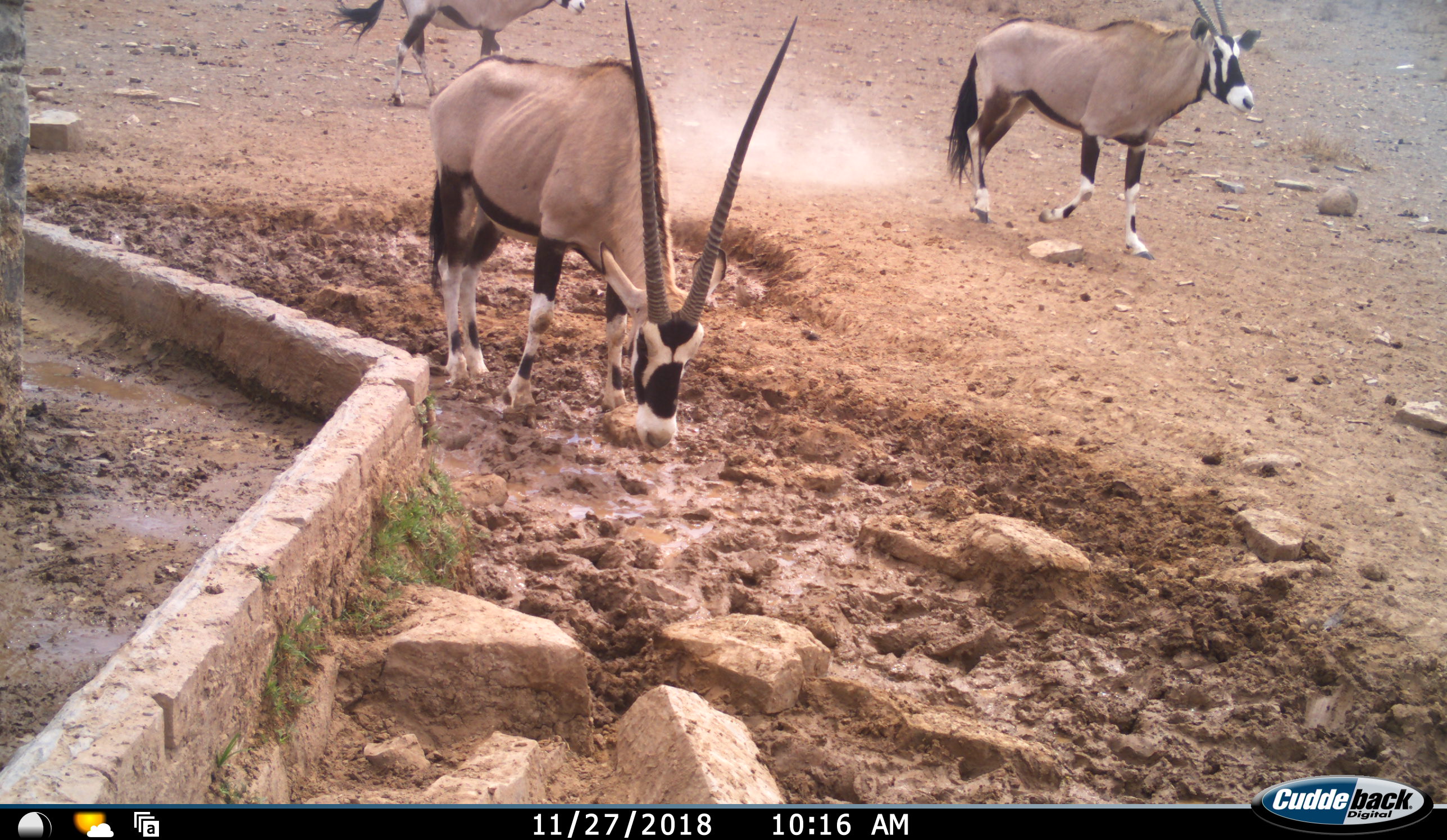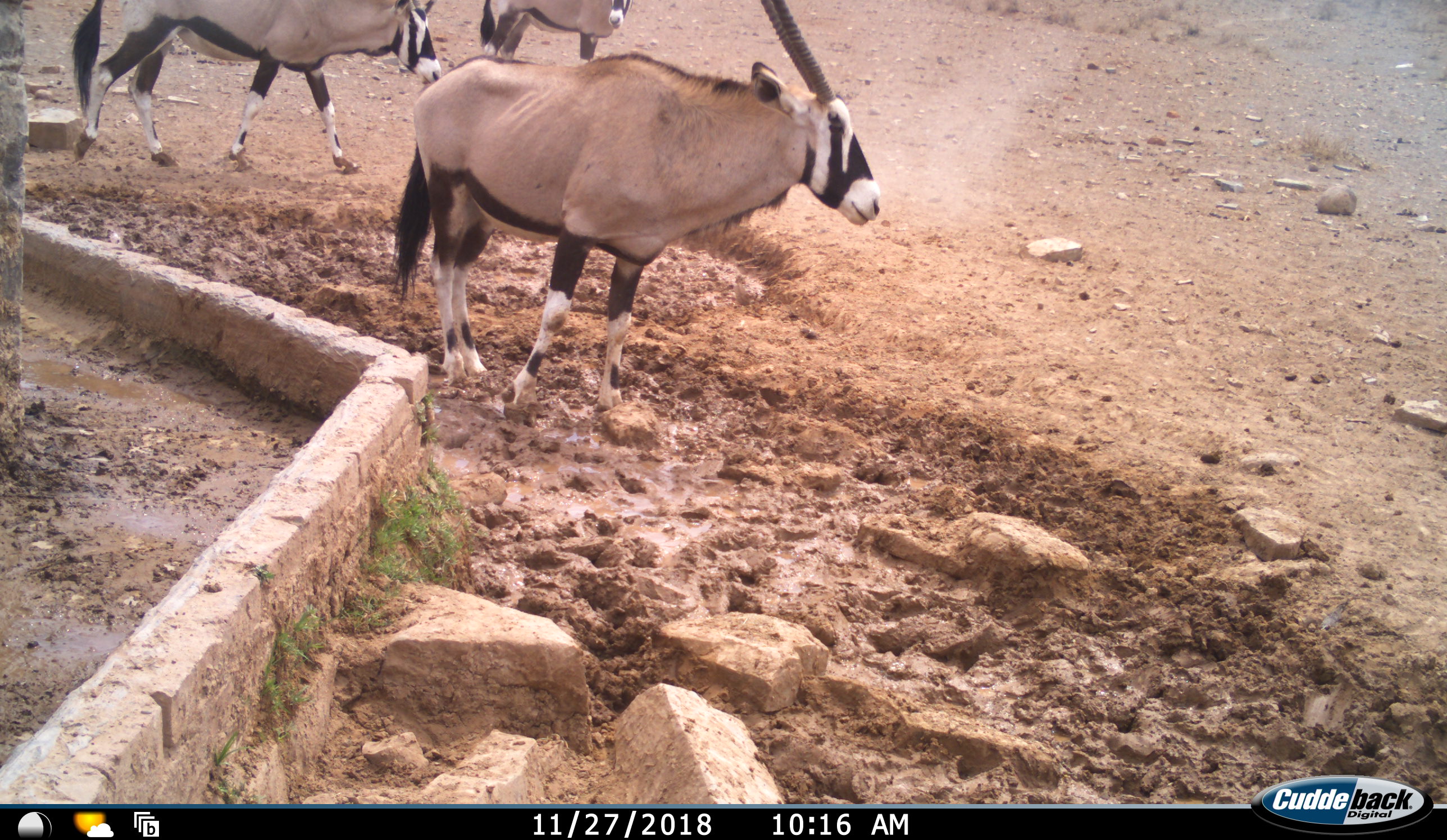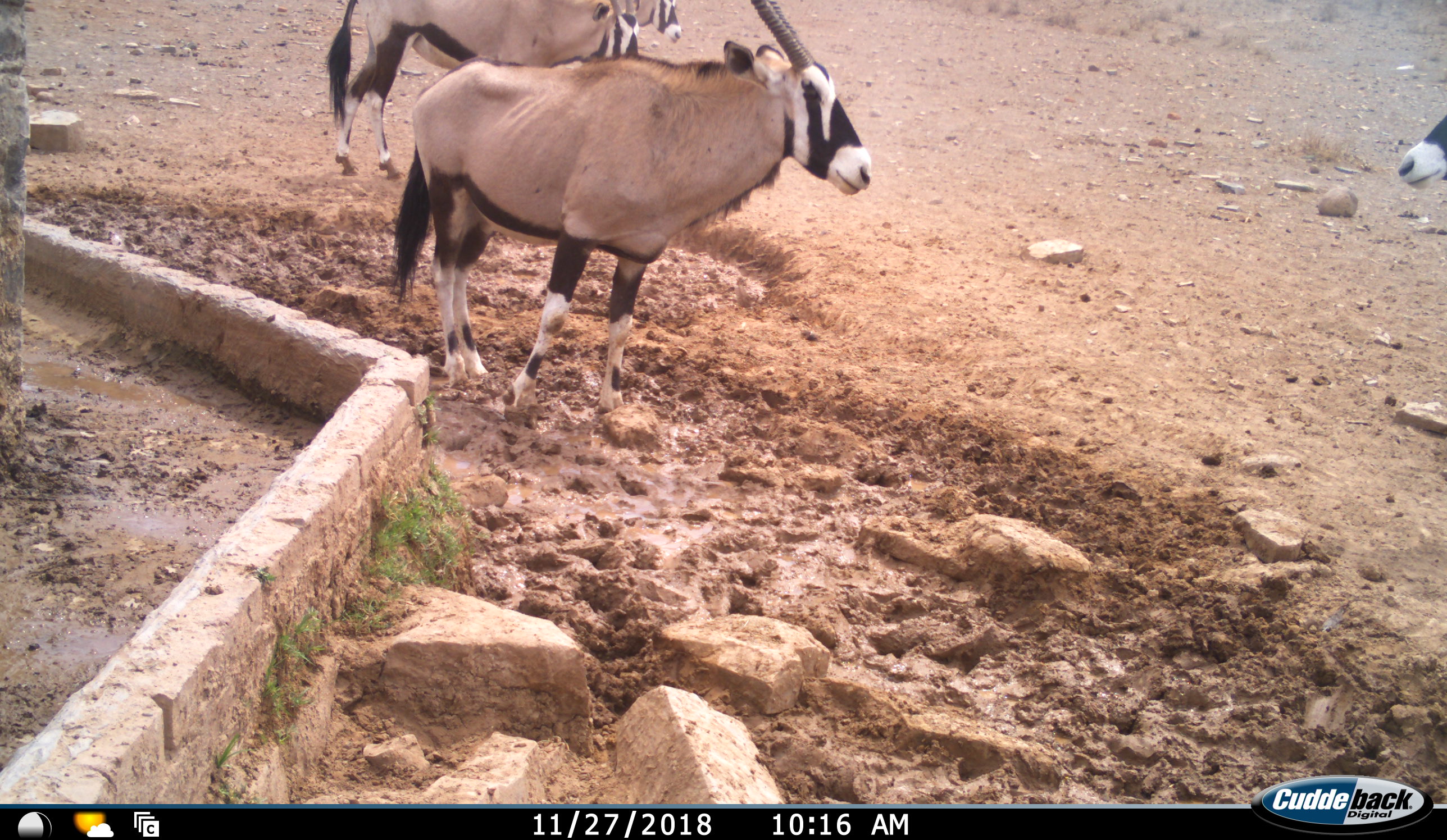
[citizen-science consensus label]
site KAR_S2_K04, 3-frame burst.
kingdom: Animalia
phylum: Chordata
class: Mammalia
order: Artiodactyla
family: Bovidae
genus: Oryx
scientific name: Oryx gazella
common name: gemsbok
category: oryx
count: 4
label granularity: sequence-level